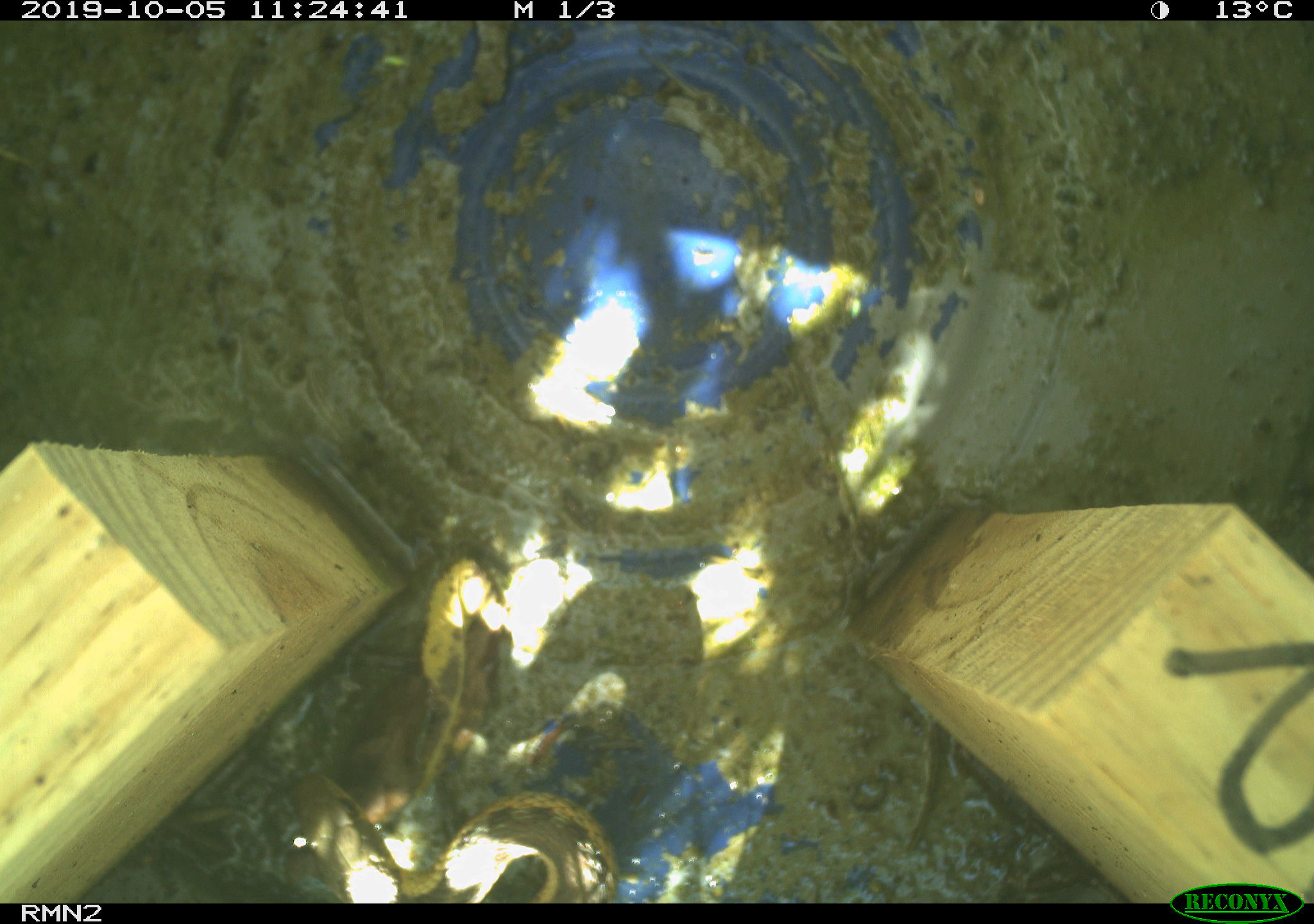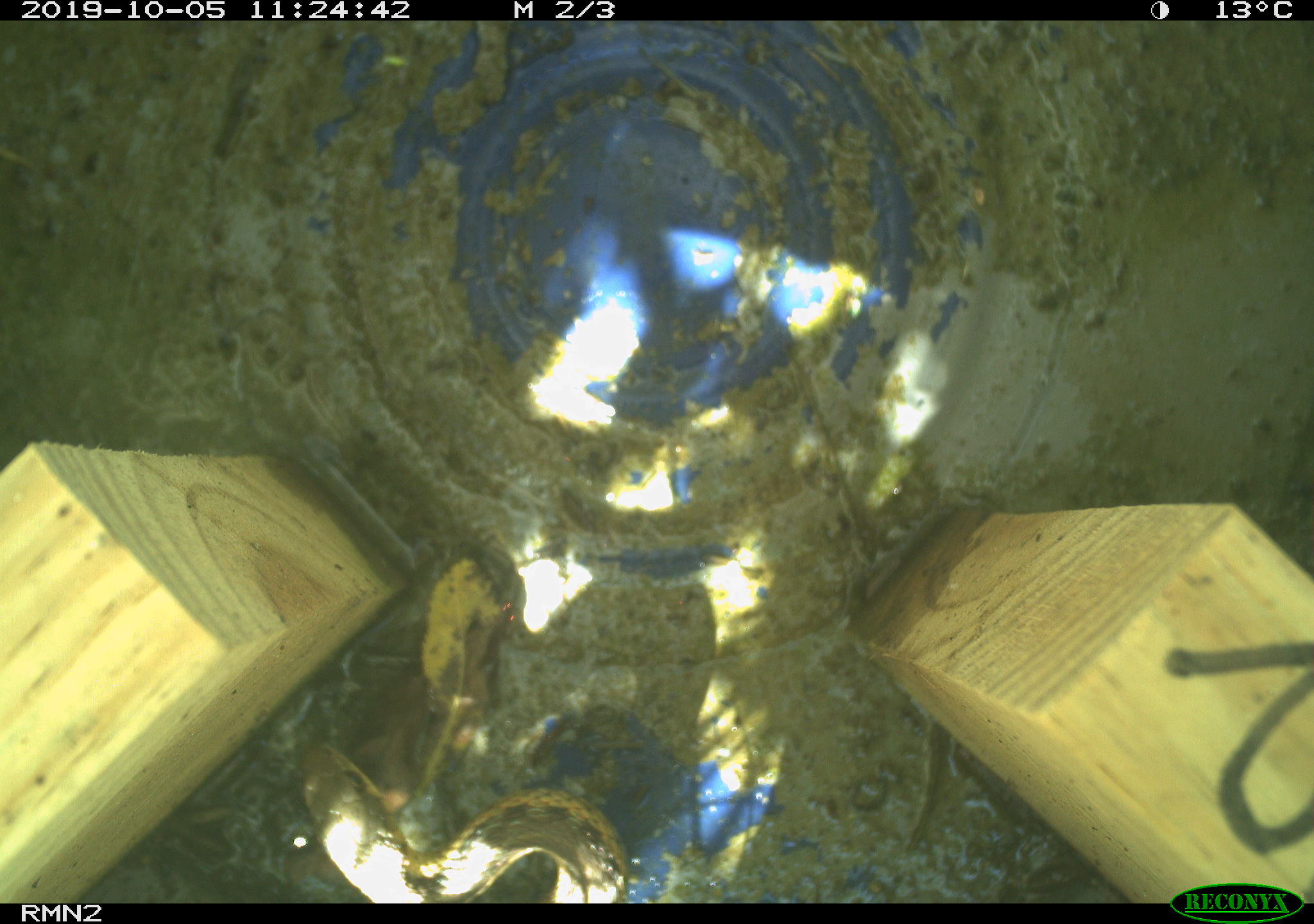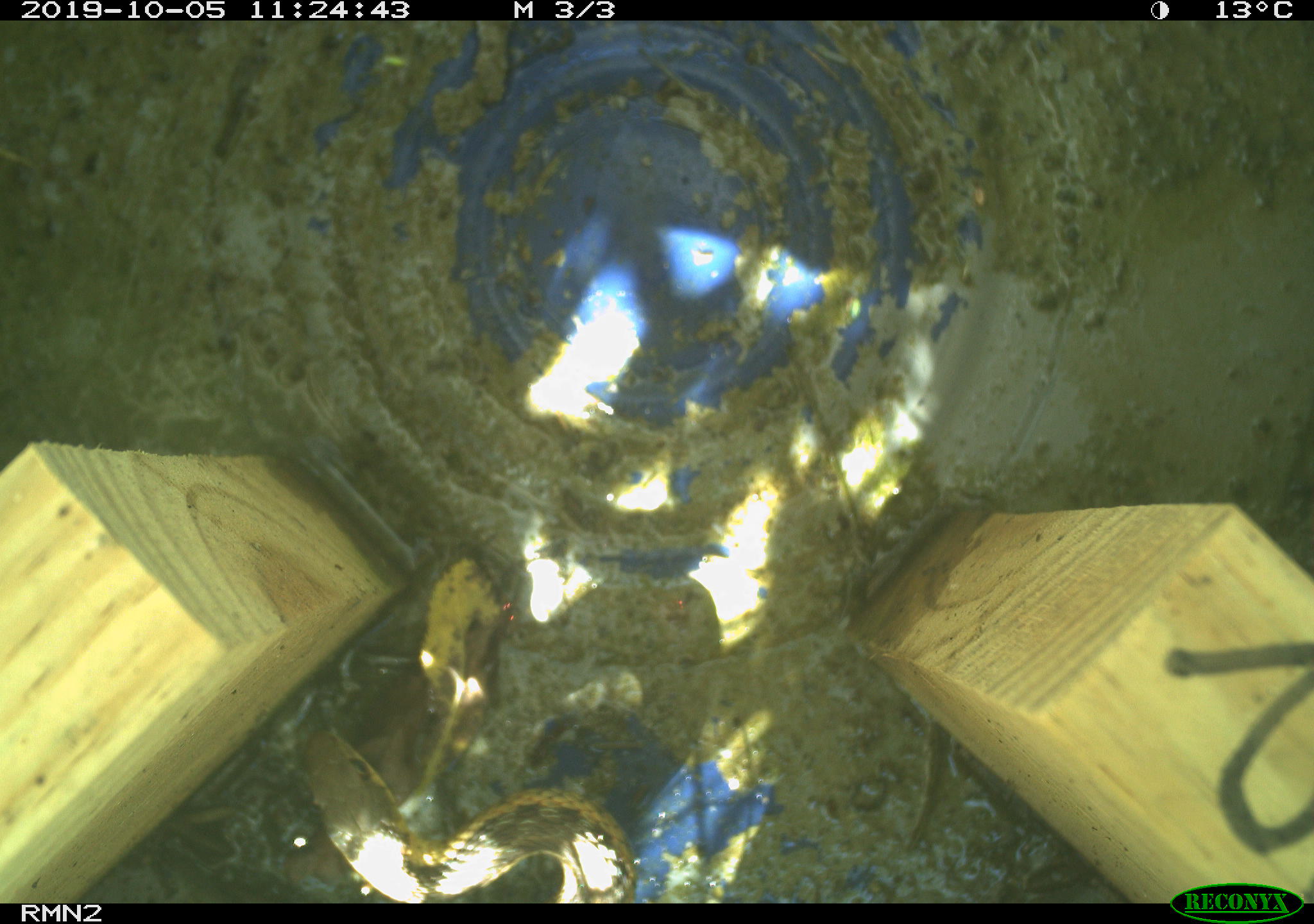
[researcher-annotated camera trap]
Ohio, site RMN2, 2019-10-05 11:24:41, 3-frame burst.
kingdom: Animalia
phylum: Chordata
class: Reptilia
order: Squamata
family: Colubridae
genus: Thamnophis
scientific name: Thamnophis sirtalis sirtalis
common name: eastern gartersnake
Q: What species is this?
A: Eastern gartersnake (Thamnophis sirtalis sirtalis).